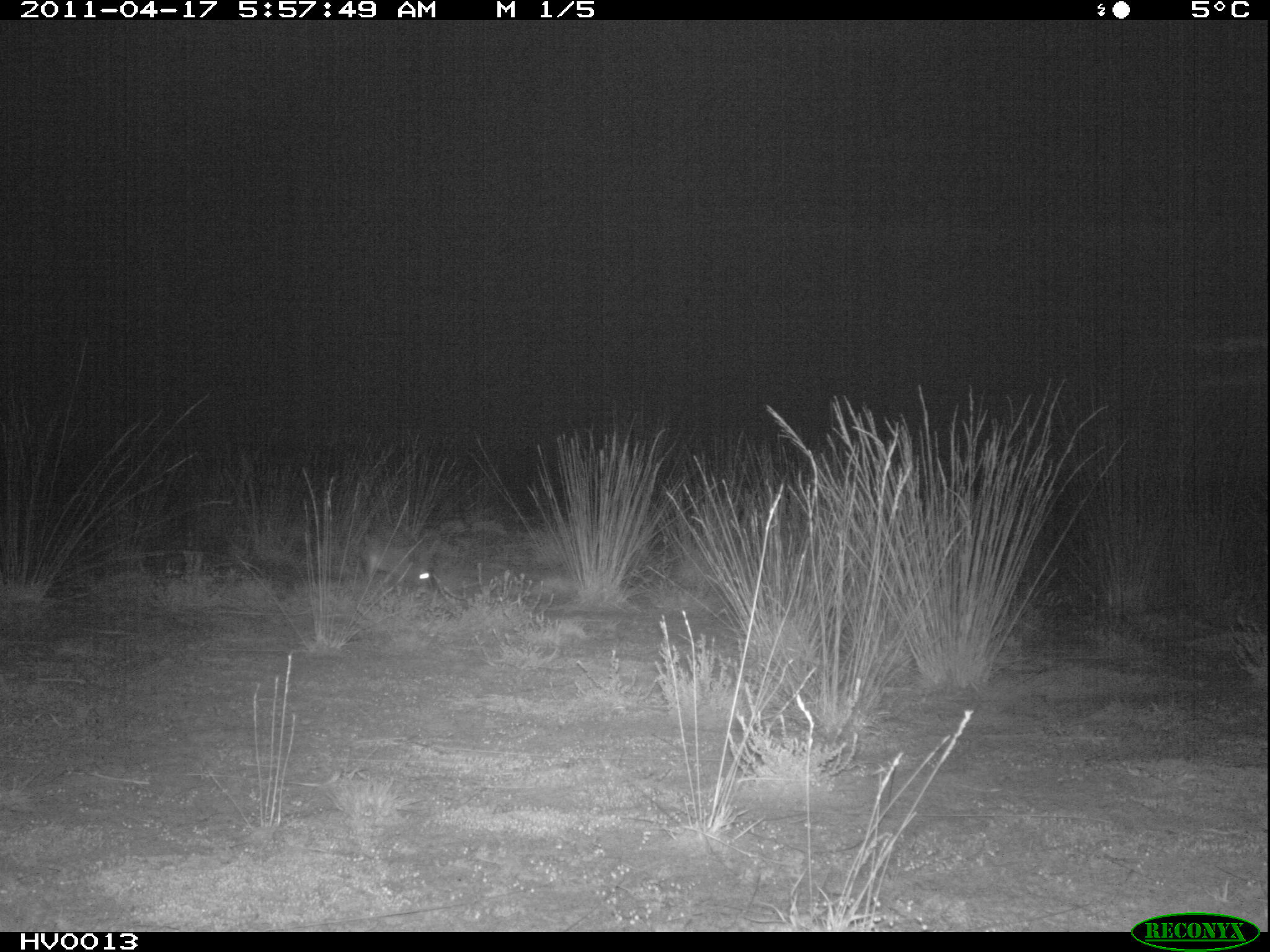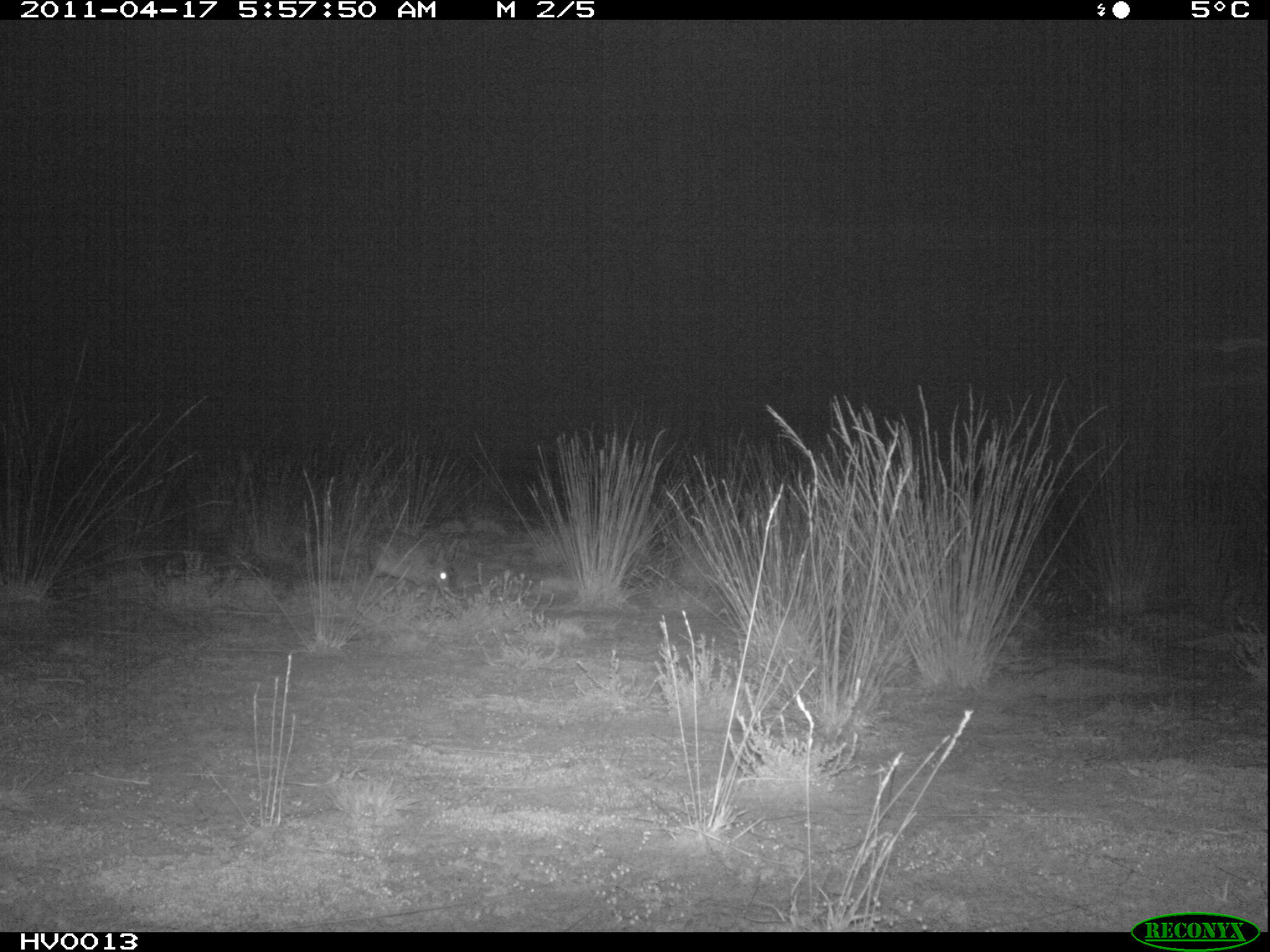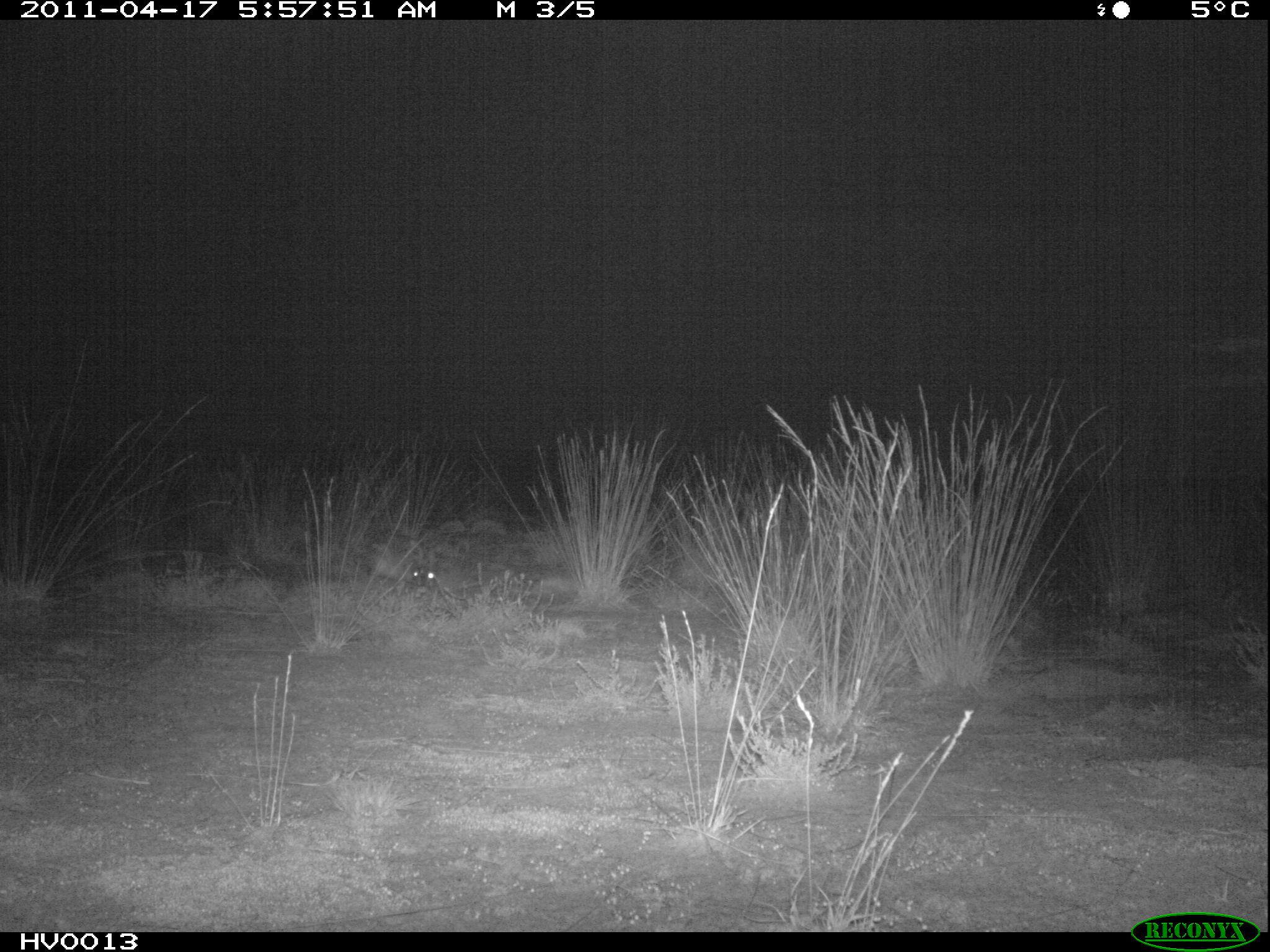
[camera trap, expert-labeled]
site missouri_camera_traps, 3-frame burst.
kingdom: Animalia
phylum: Chordata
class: Mammalia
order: Lagomorpha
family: Leporidae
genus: Lepus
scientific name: Lepus europaeus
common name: european hare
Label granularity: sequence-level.